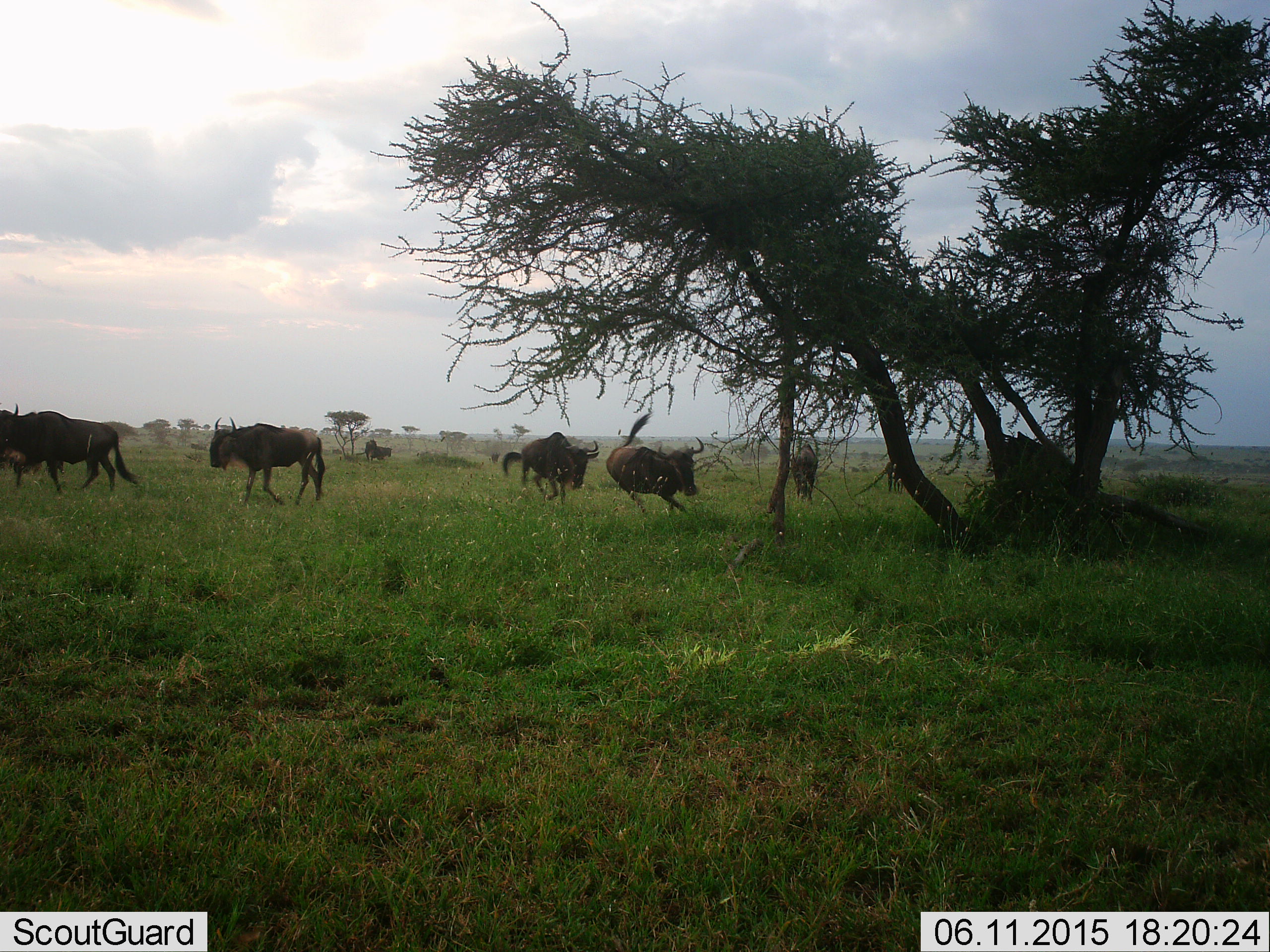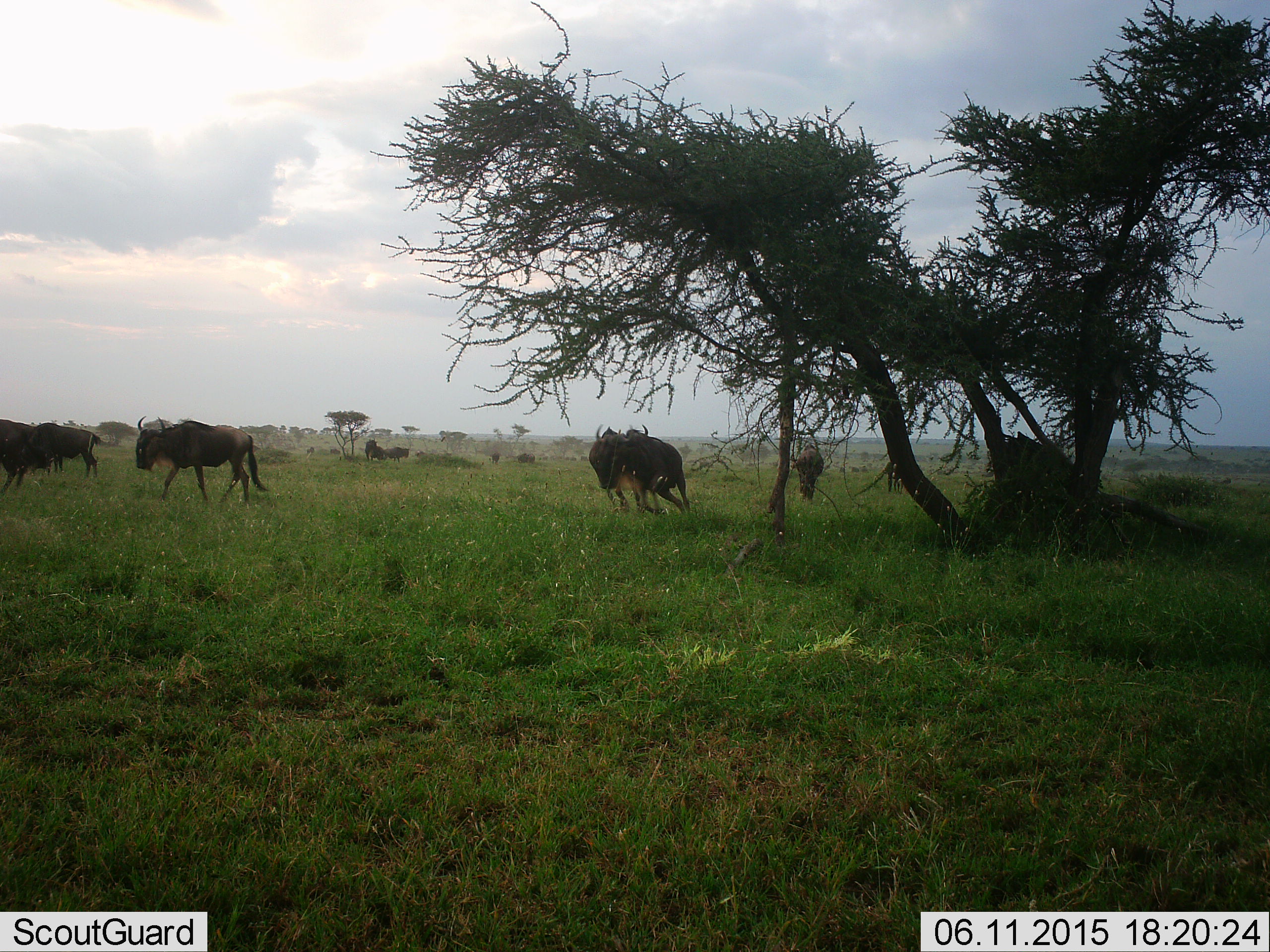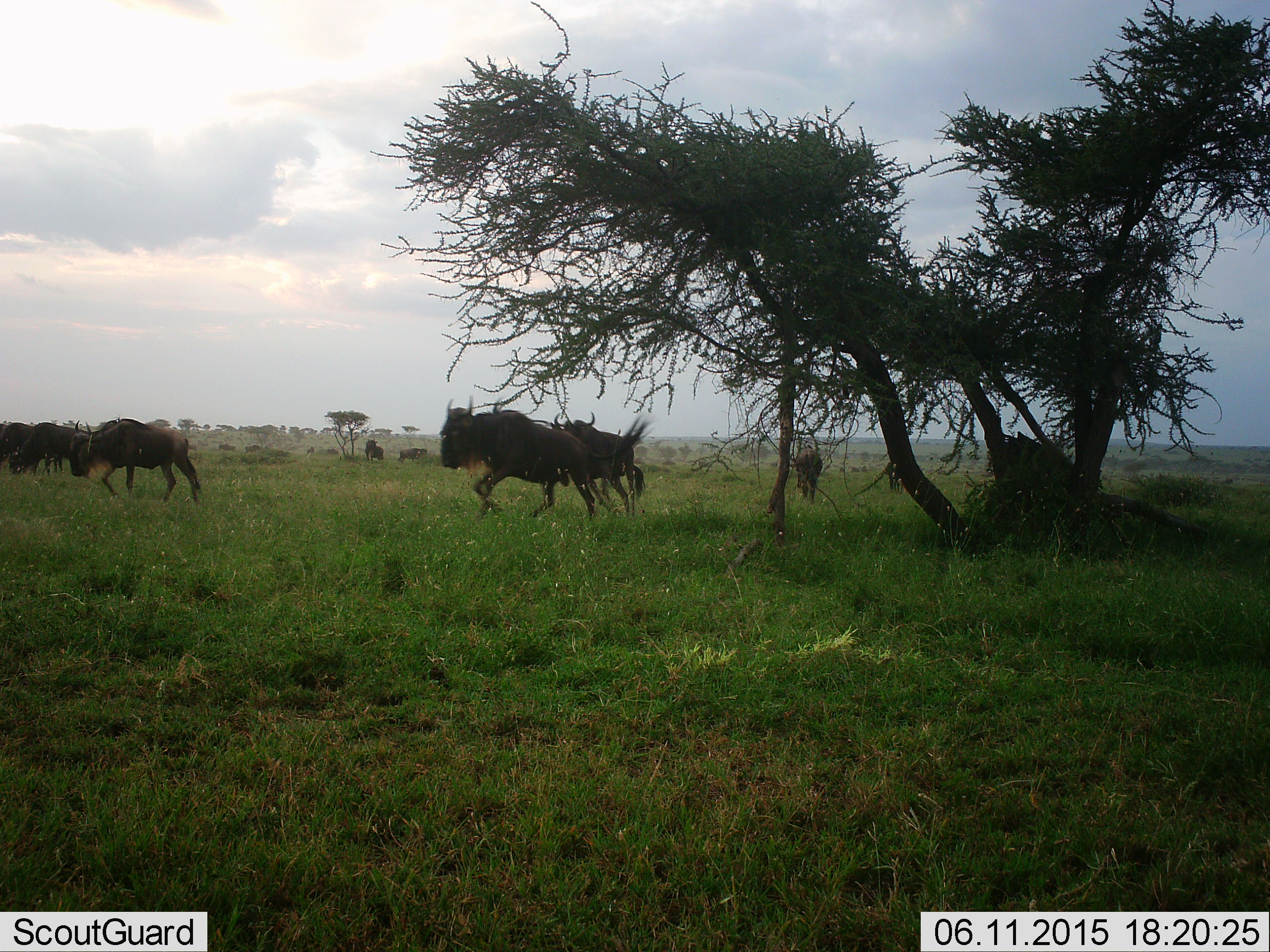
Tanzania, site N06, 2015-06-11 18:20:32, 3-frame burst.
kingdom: Animalia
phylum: Chordata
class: Mammalia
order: Artiodactyla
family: Bovidae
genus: Connochaetes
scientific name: Connochaetes taurinus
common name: blue wildebeest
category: wildebeest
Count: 7.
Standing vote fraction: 0%.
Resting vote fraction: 0%.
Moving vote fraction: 90%.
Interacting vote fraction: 10%.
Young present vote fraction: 0%.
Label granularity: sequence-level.